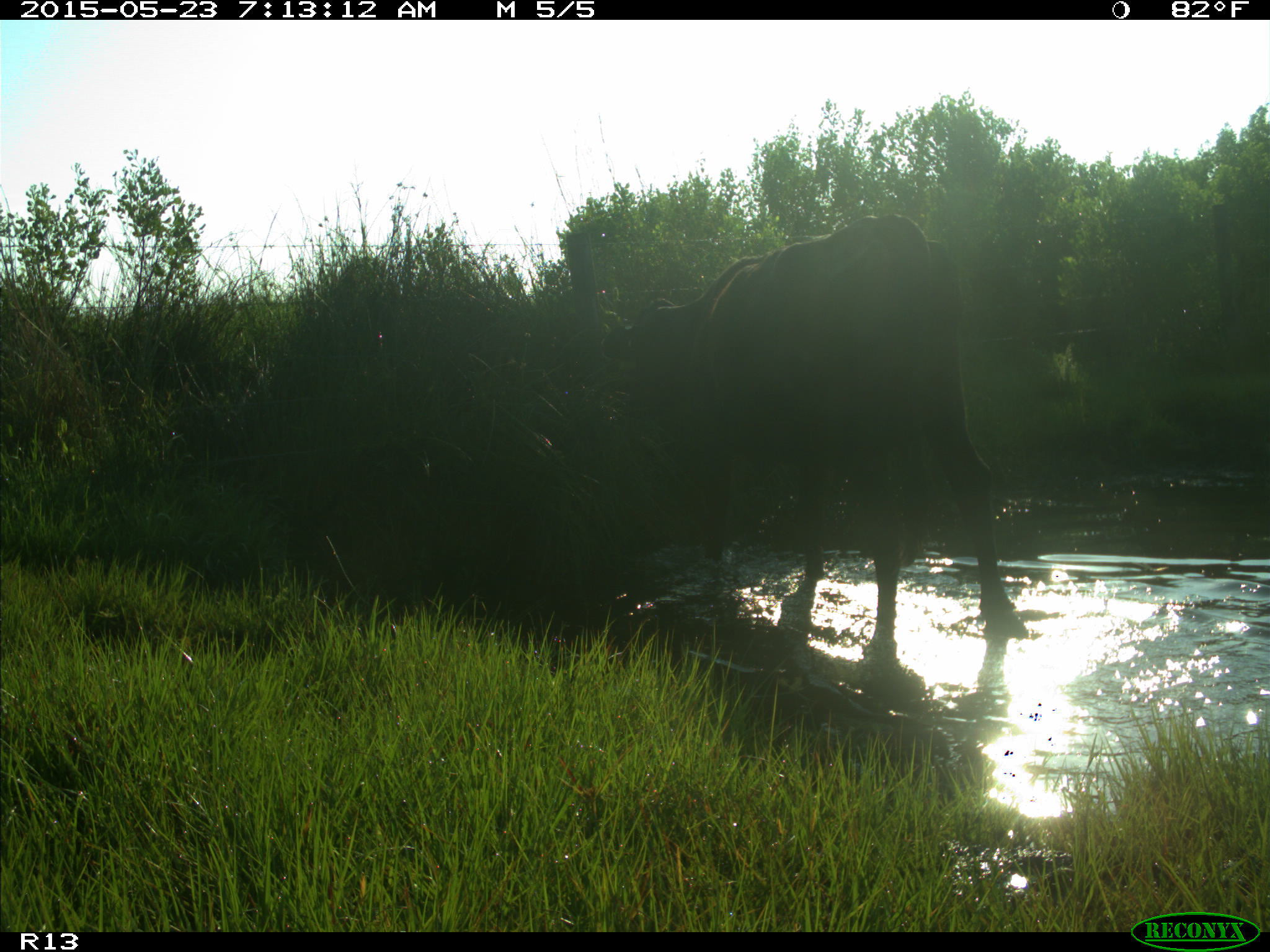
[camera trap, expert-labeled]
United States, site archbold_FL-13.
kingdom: Animalia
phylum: Chordata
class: Mammalia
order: Artiodactyla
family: Bovidae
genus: Bos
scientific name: Bos taurus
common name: domestic cow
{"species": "Bos taurus (domestic cow)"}